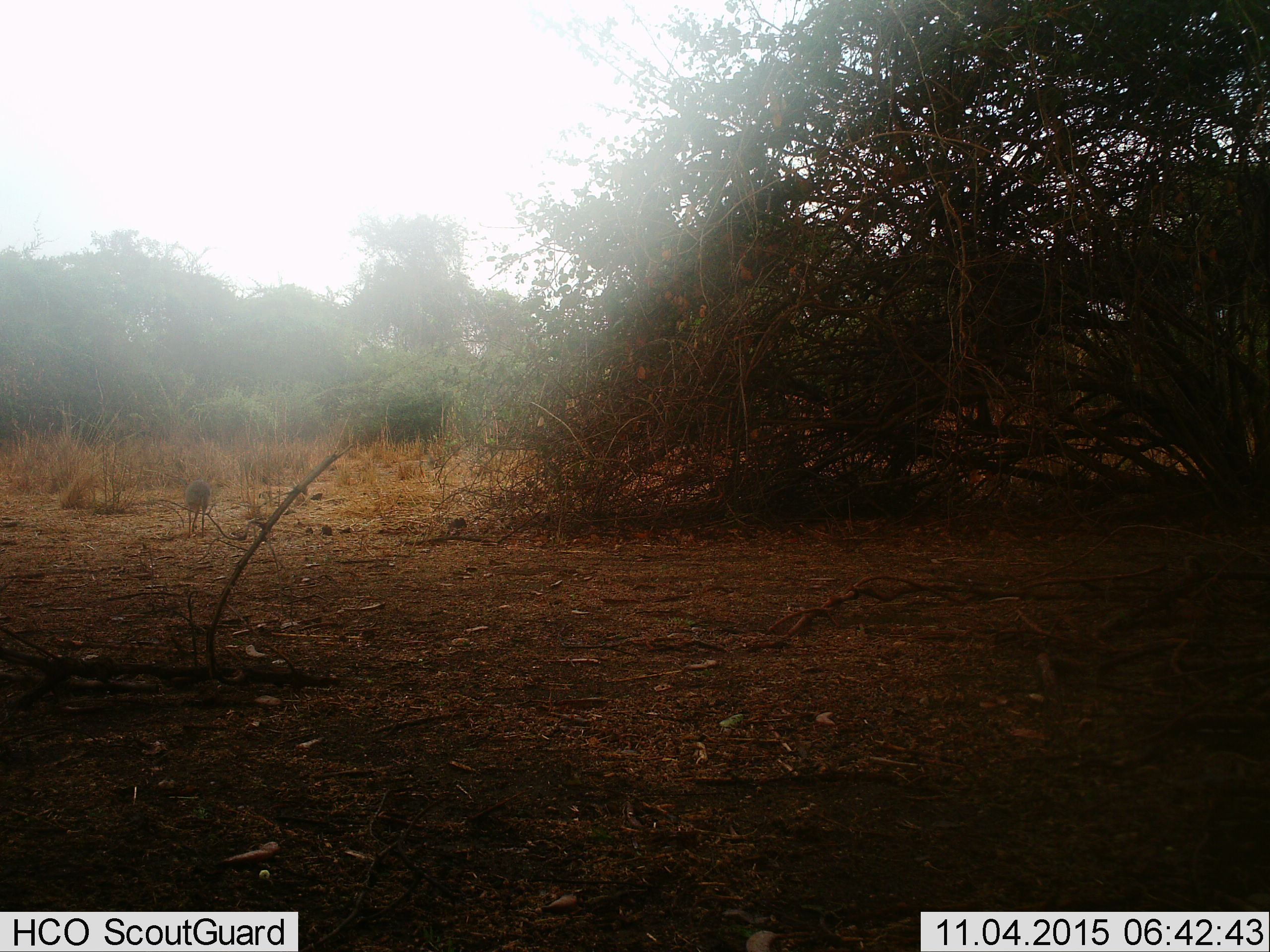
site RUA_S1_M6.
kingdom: Animalia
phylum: Chordata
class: Mammalia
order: Artiodactyla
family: Bovidae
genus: Madoqua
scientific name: Madoqua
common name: dik-dik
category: dikdik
Dikdik (dik-dik) (Madoqua), count 1. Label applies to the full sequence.